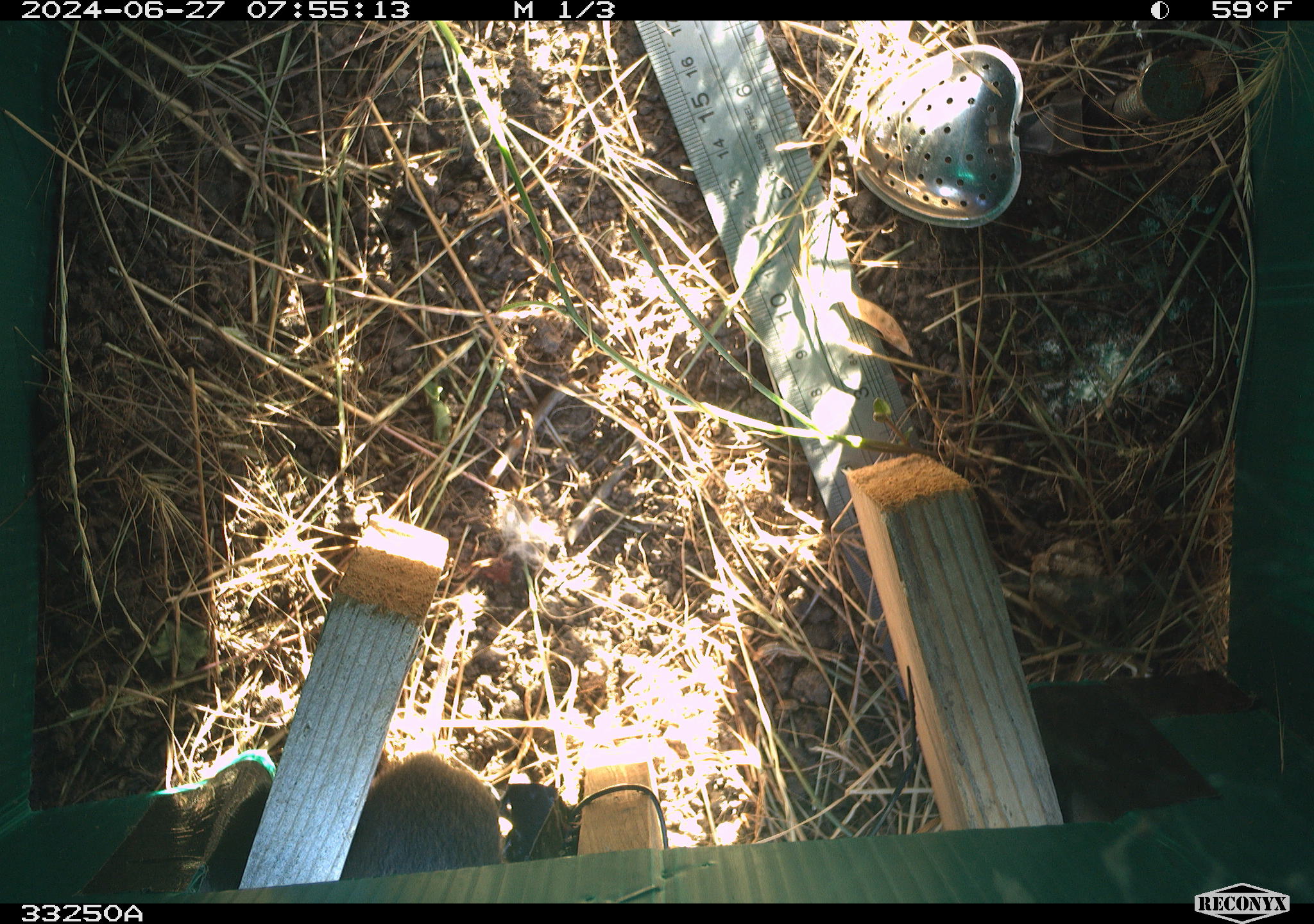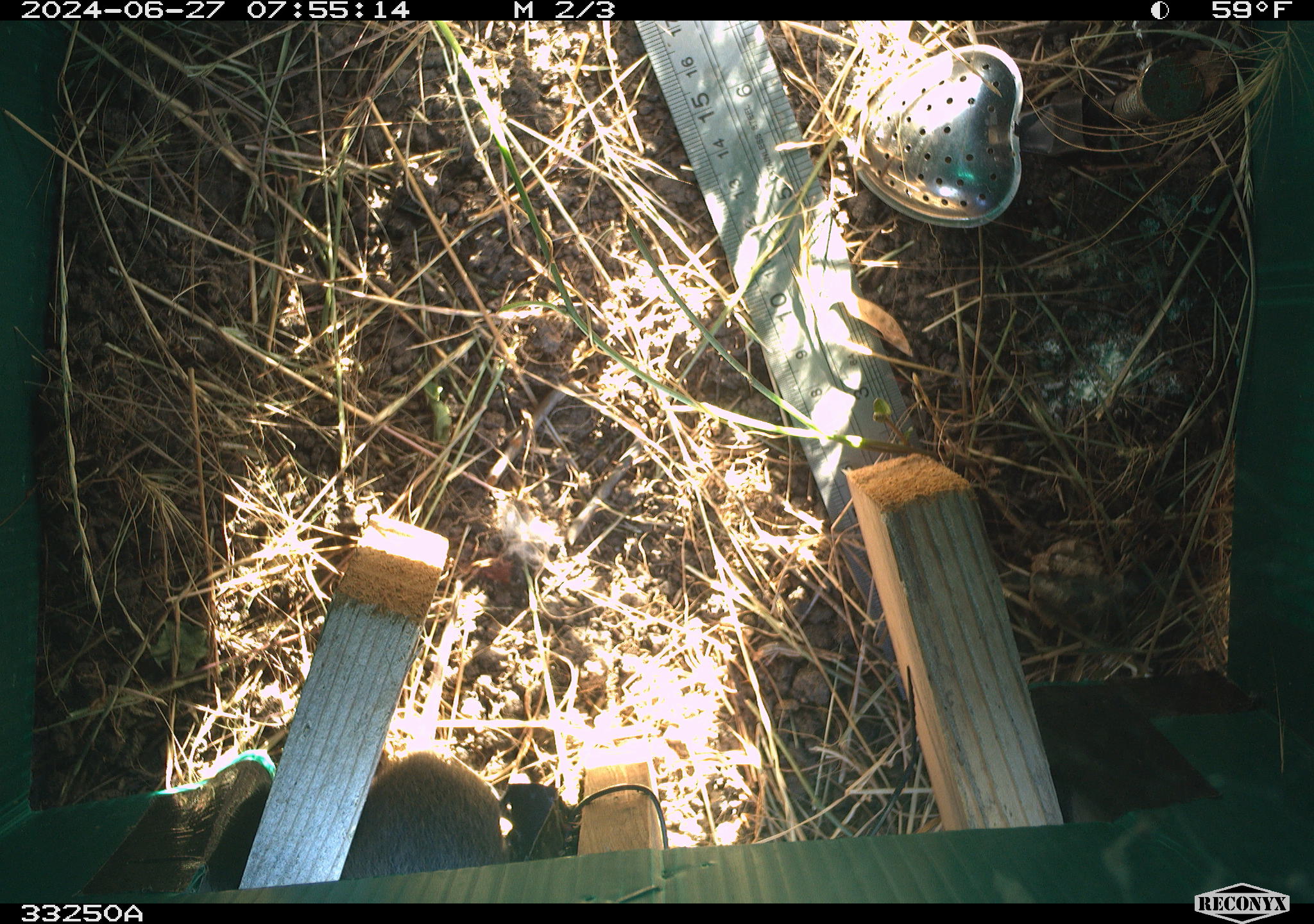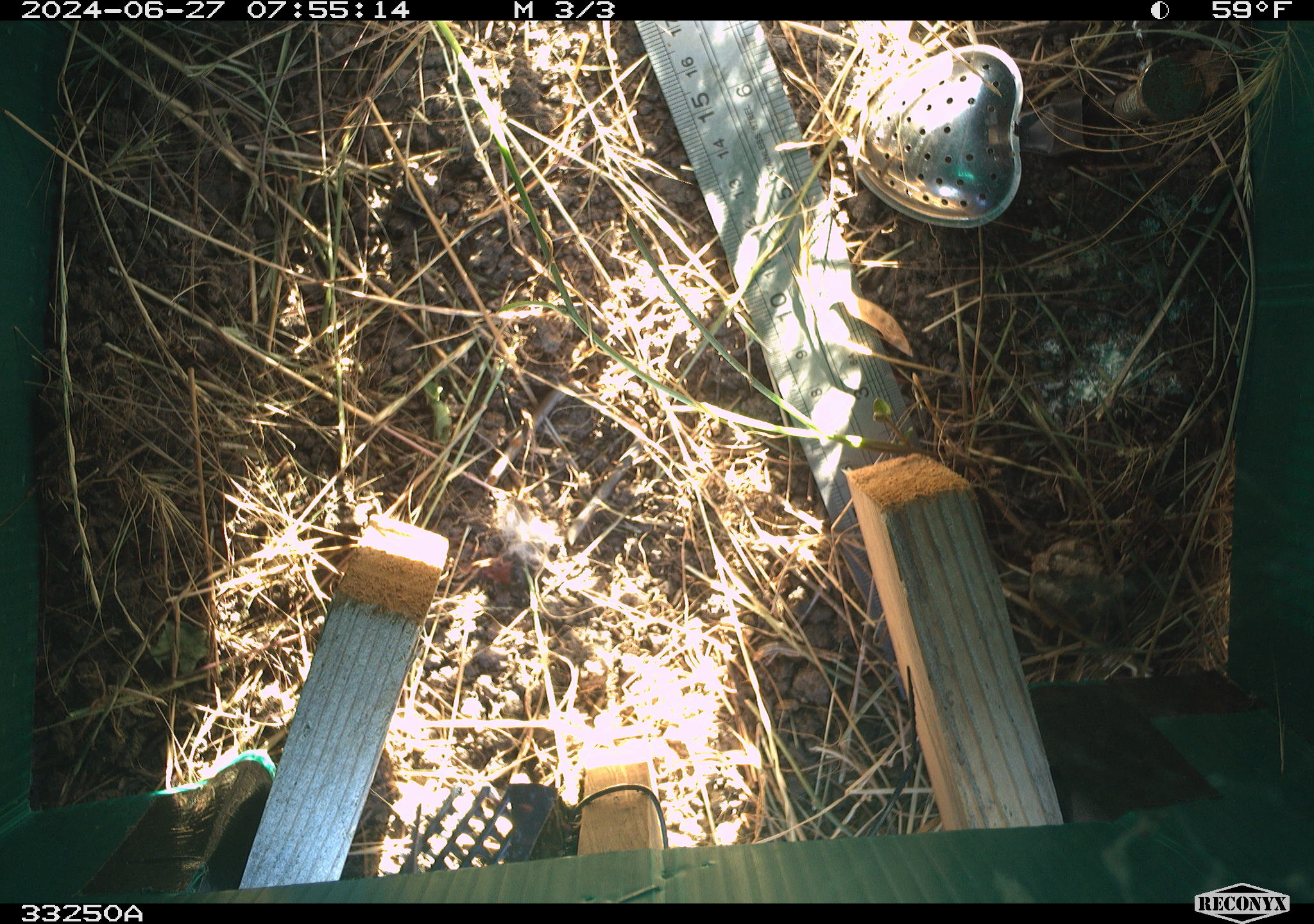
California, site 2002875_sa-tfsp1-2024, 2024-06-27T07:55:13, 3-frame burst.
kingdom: Animalia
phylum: Chordata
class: Mammalia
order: Rodentia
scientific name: Rodentia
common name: rodent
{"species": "rodent (Rodentia)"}